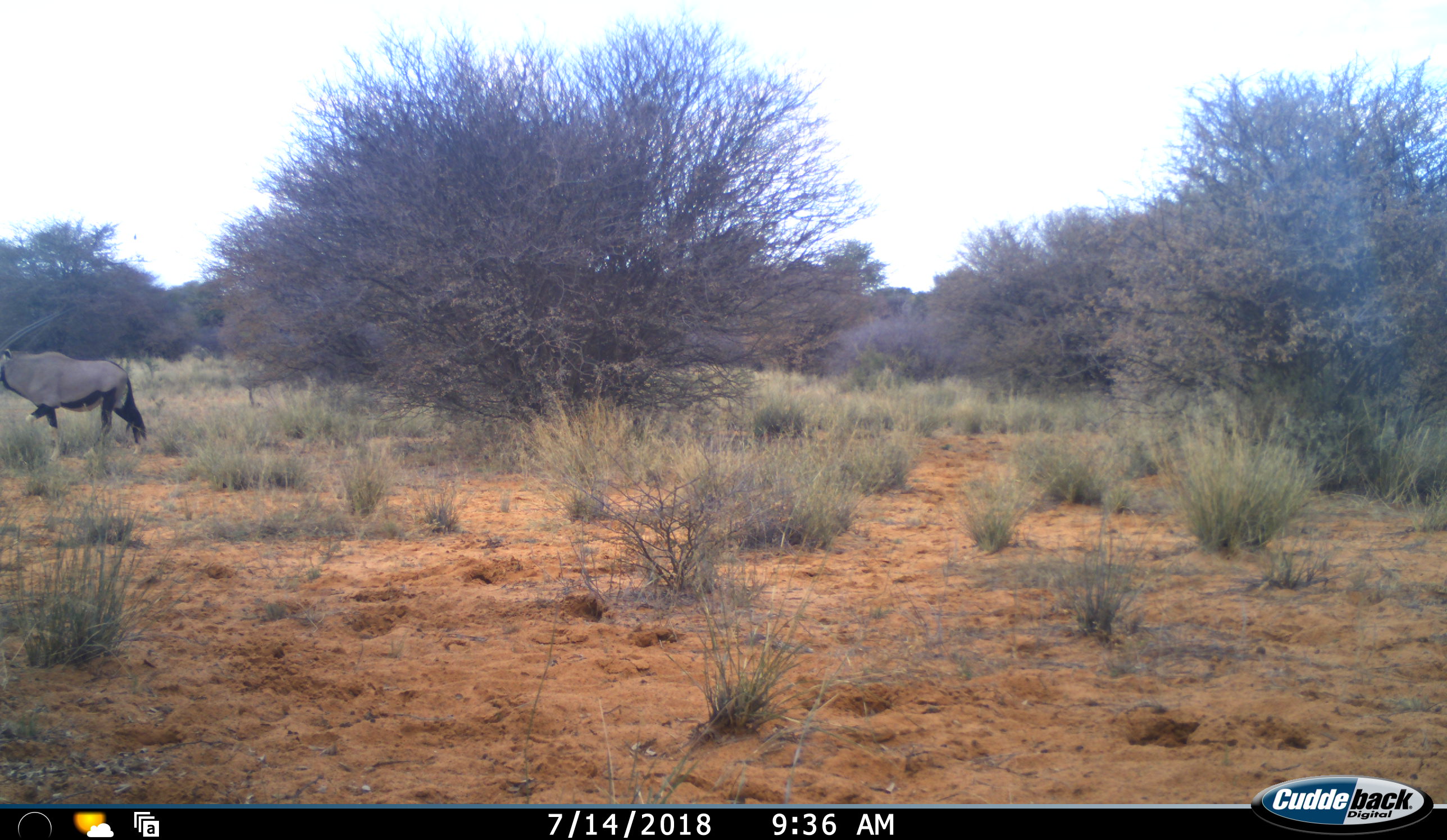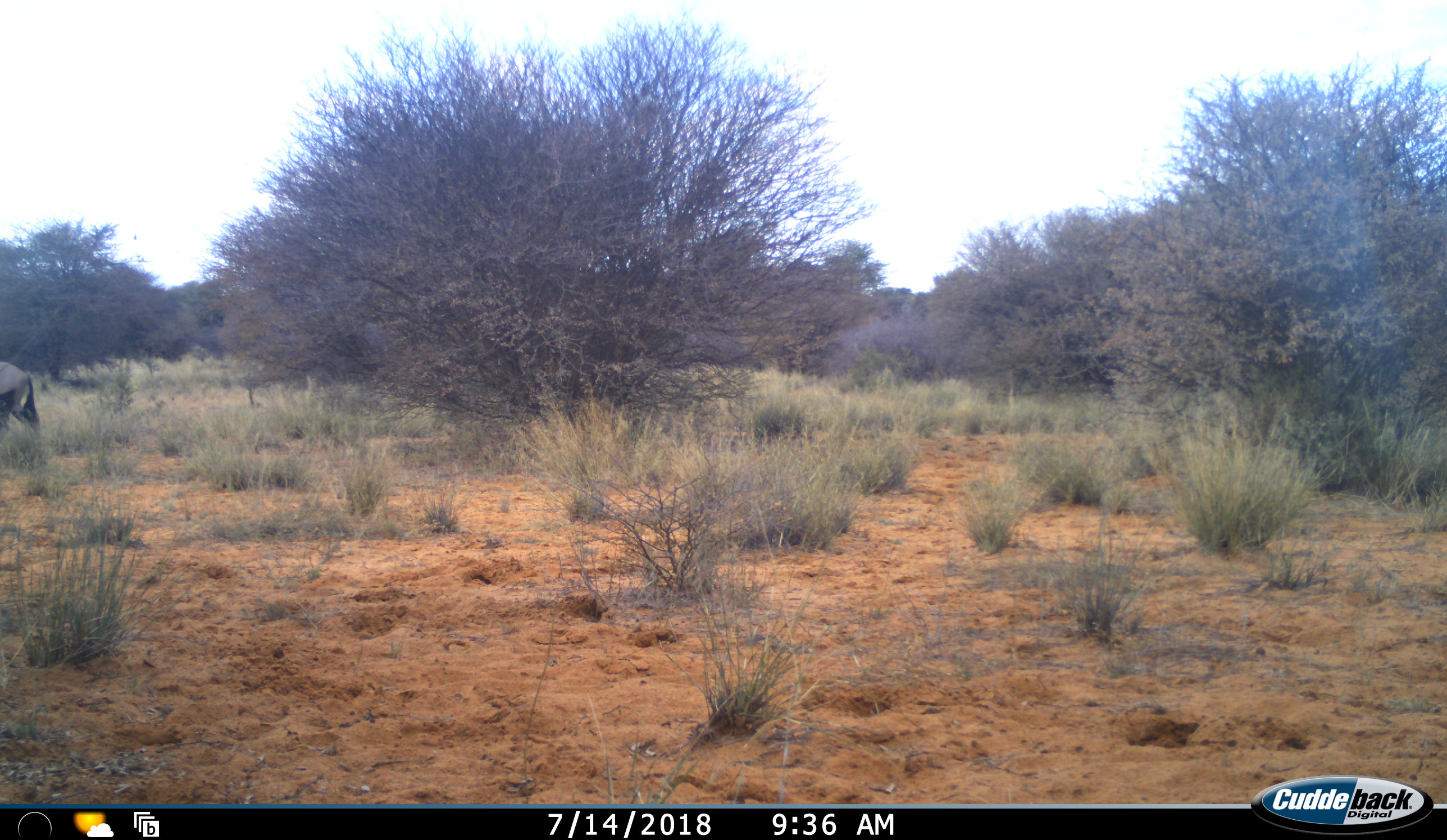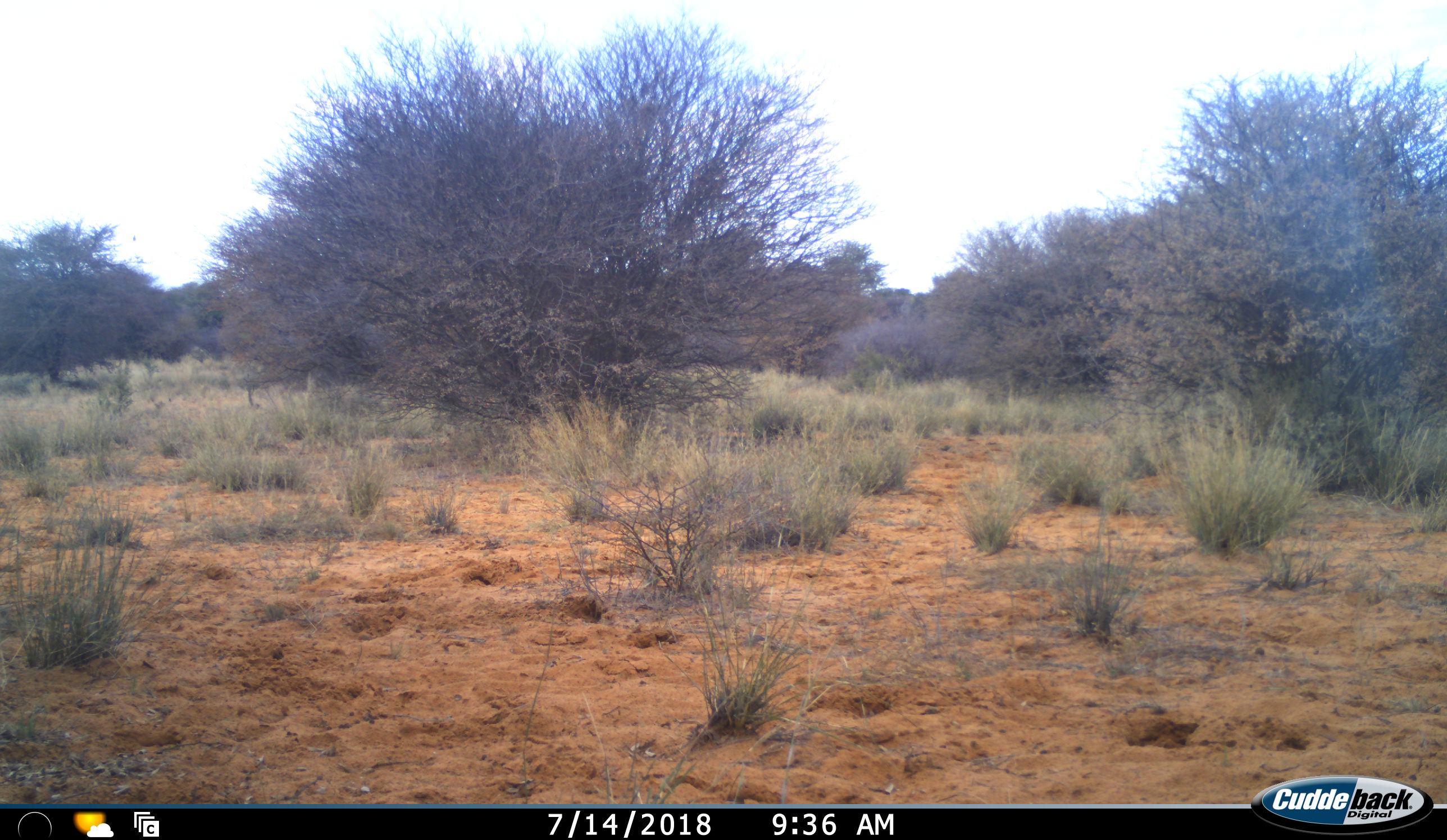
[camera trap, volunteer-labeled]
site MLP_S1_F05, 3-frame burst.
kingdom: Animalia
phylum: Chordata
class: Mammalia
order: Artiodactyla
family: Bovidae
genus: Oryx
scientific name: Oryx gazella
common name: gemsbok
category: oryx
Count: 1.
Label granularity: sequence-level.